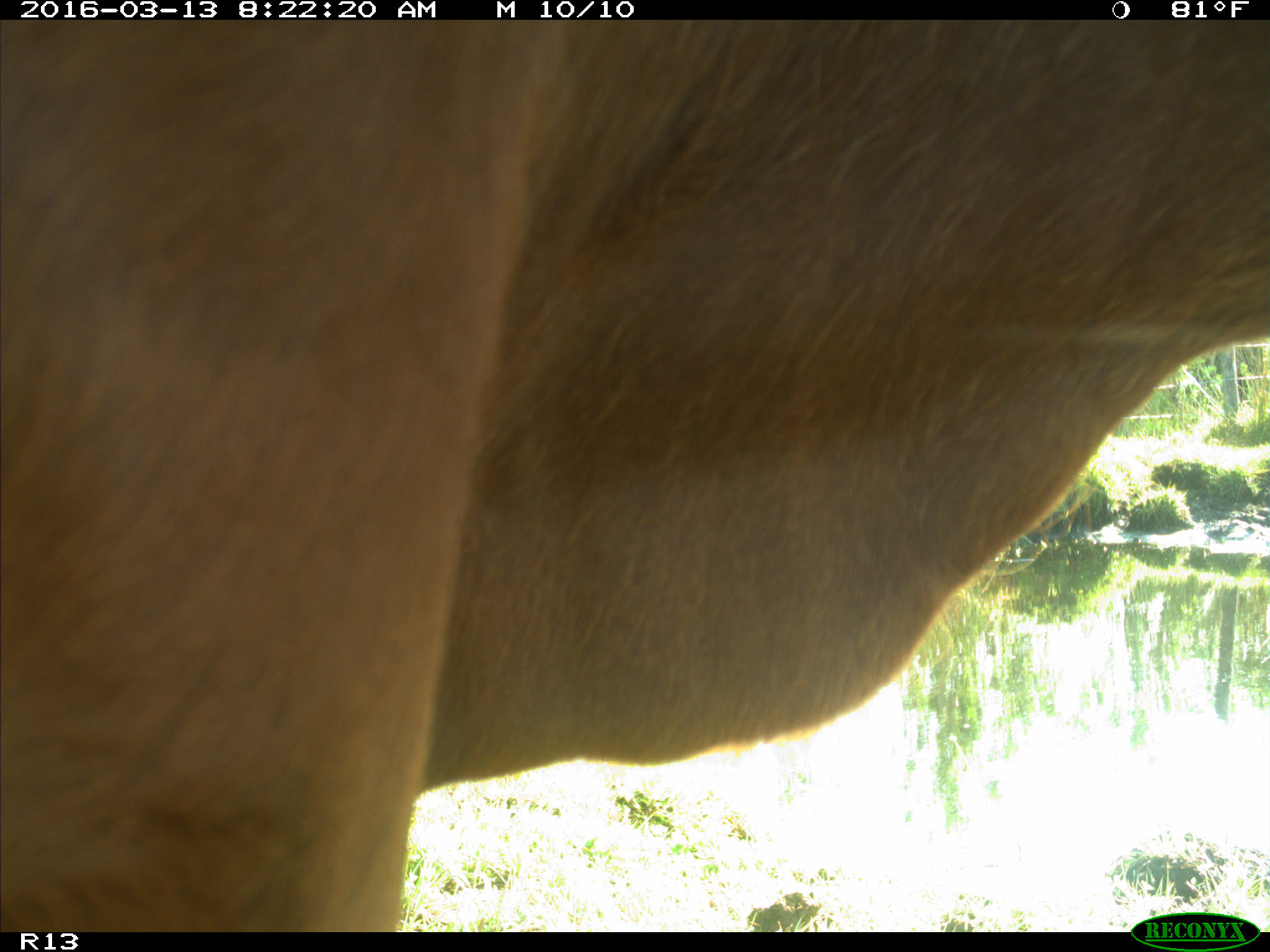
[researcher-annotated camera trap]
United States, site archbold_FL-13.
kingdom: Animalia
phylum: Chordata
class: Mammalia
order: Artiodactyla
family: Bovidae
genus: Bos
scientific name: Bos taurus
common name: domestic cow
Bos taurus (domestic cow).